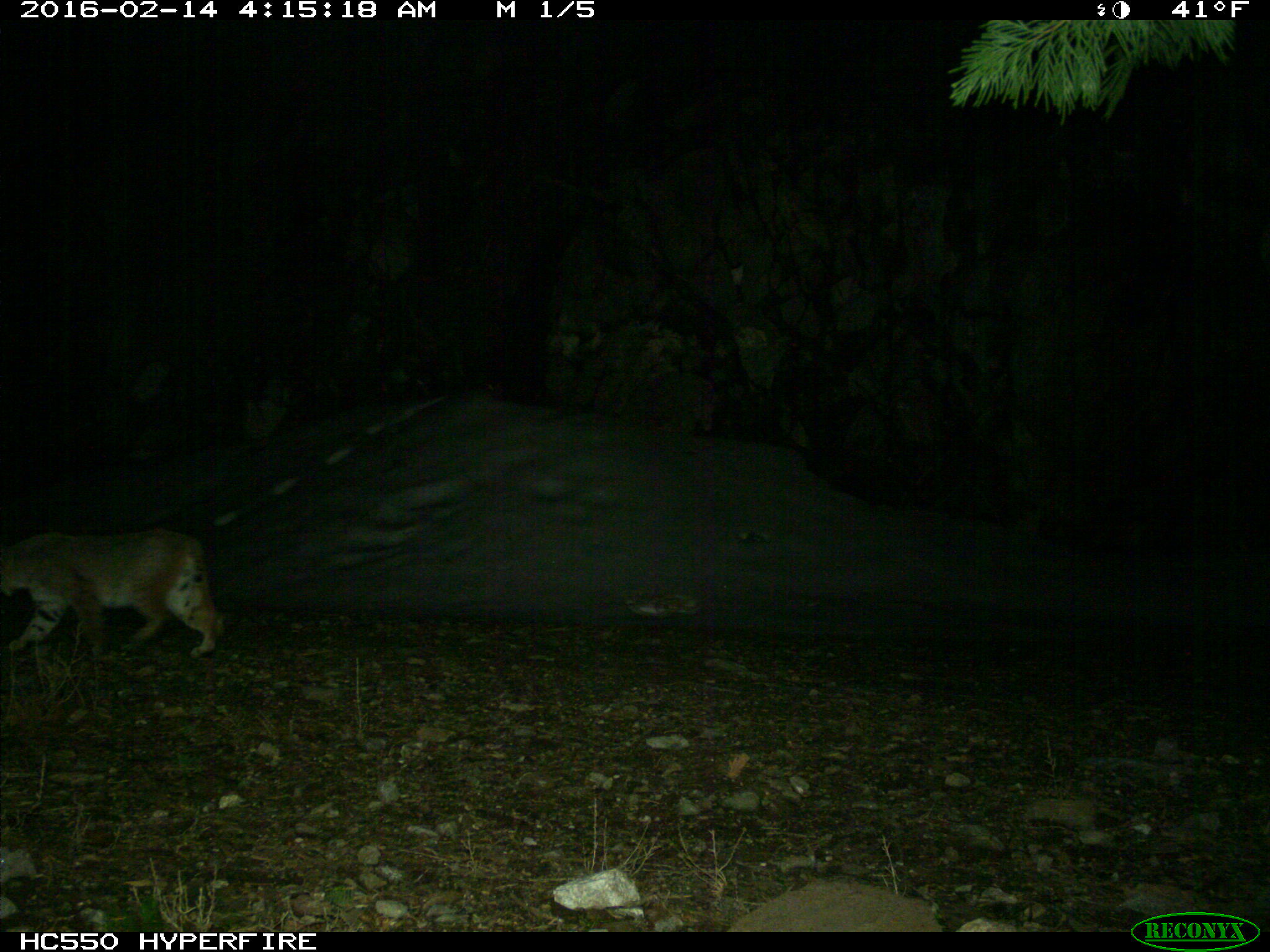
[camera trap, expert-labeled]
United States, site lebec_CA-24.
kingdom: Animalia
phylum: Chordata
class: Mammalia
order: Carnivora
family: Felidae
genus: Lynx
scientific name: Lynx rufus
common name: bobcat